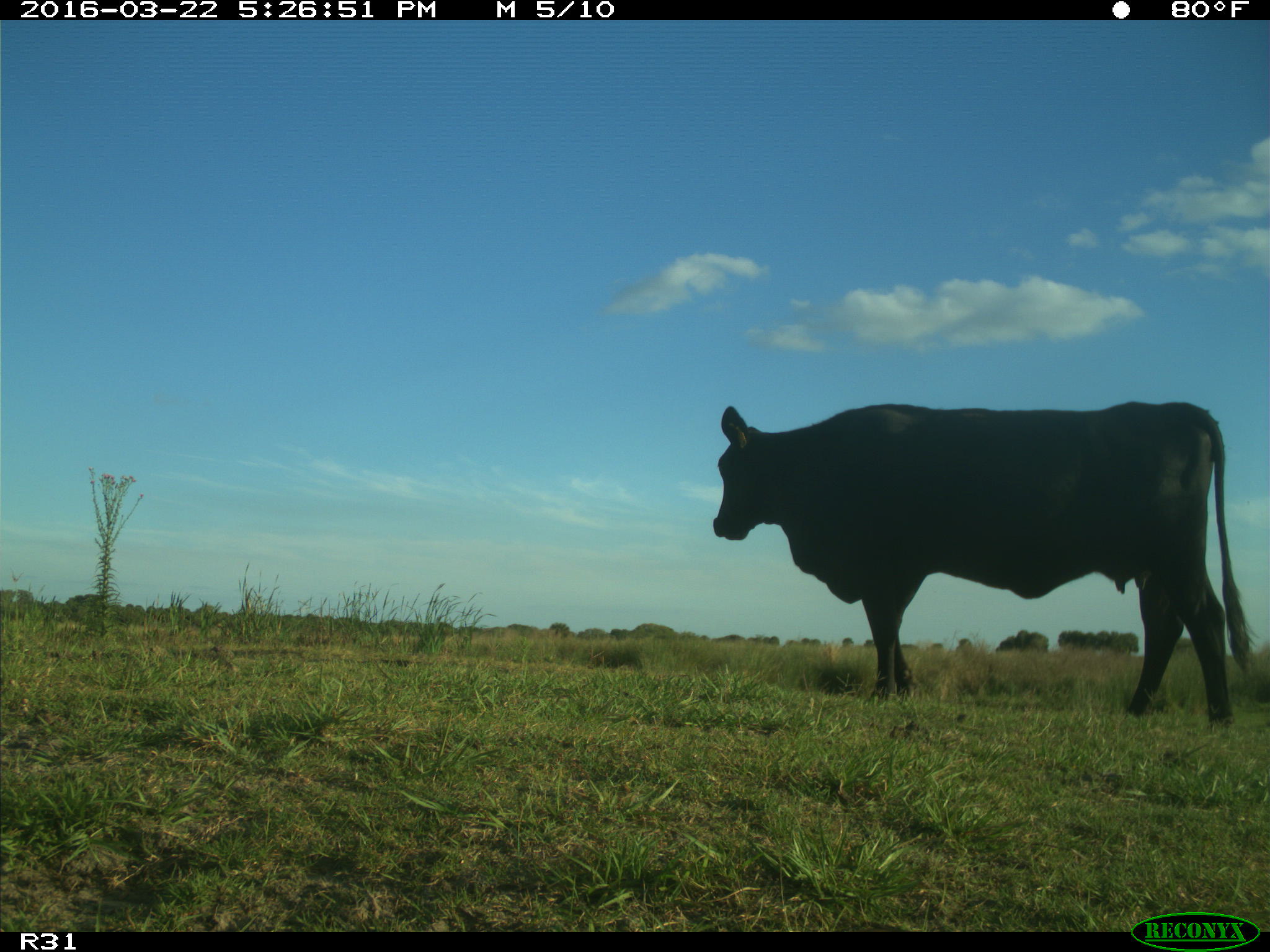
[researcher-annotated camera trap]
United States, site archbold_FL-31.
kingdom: Animalia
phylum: Chordata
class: Mammalia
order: Artiodactyla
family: Bovidae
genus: Bos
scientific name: Bos taurus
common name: domestic cow